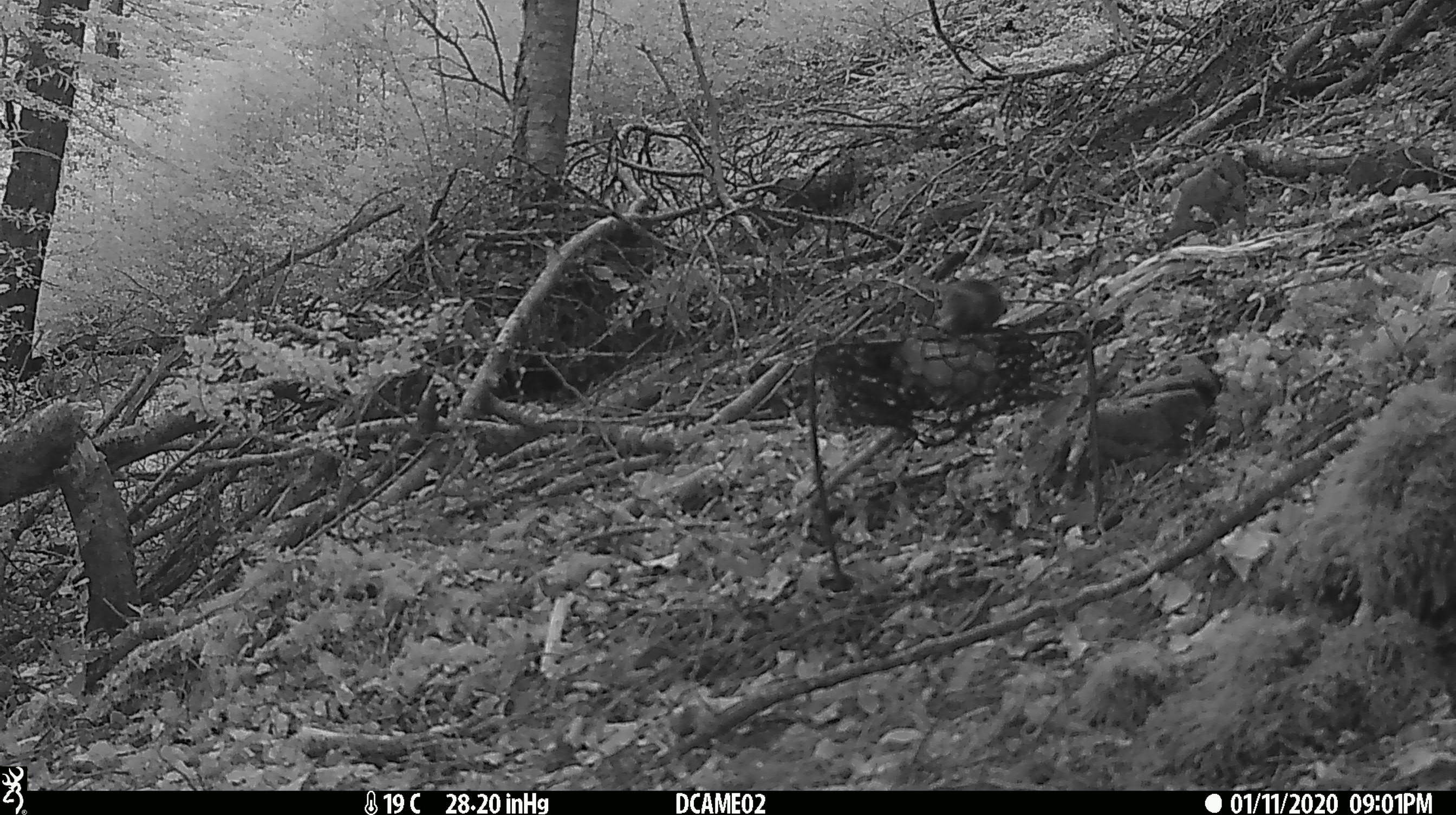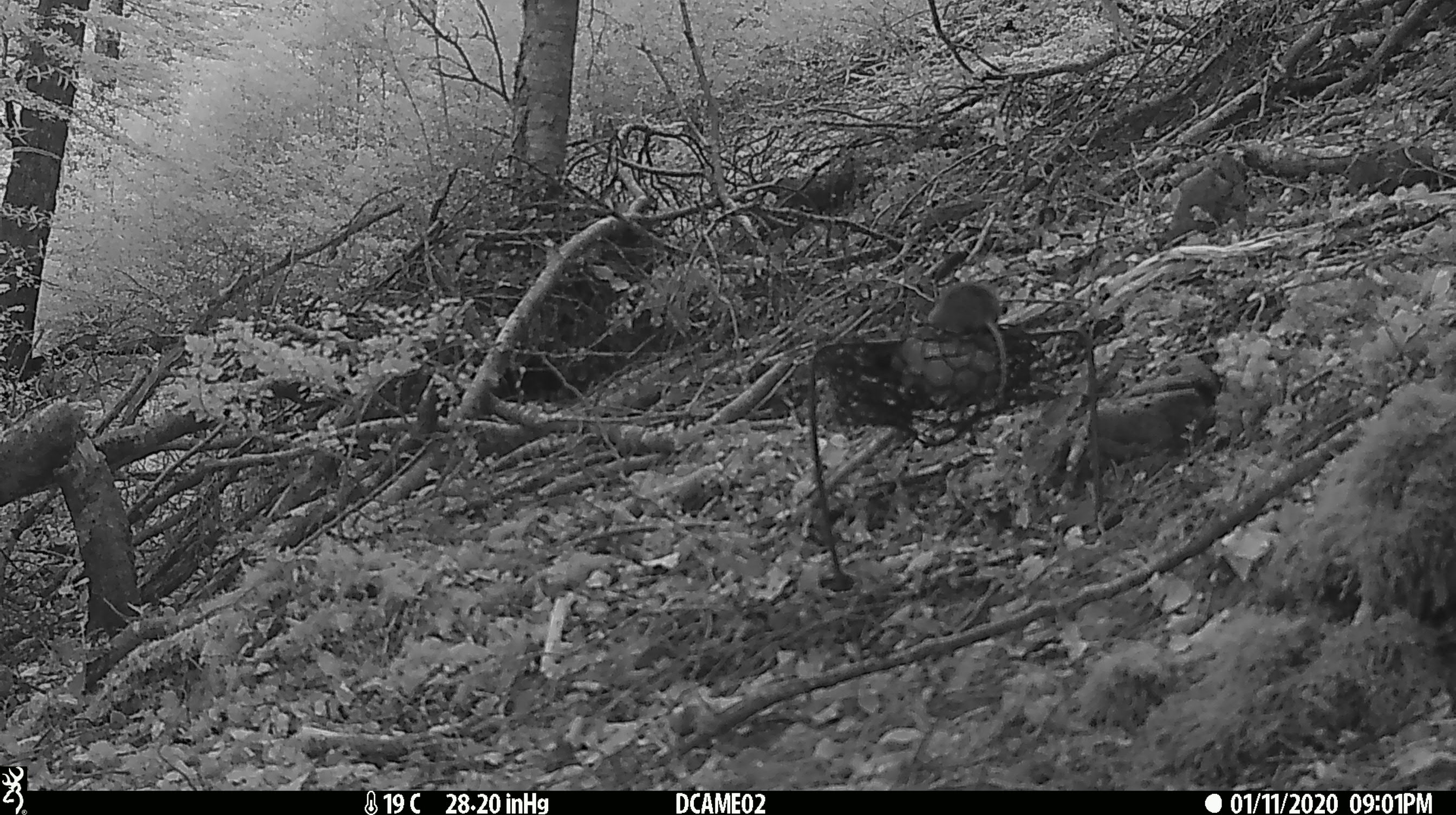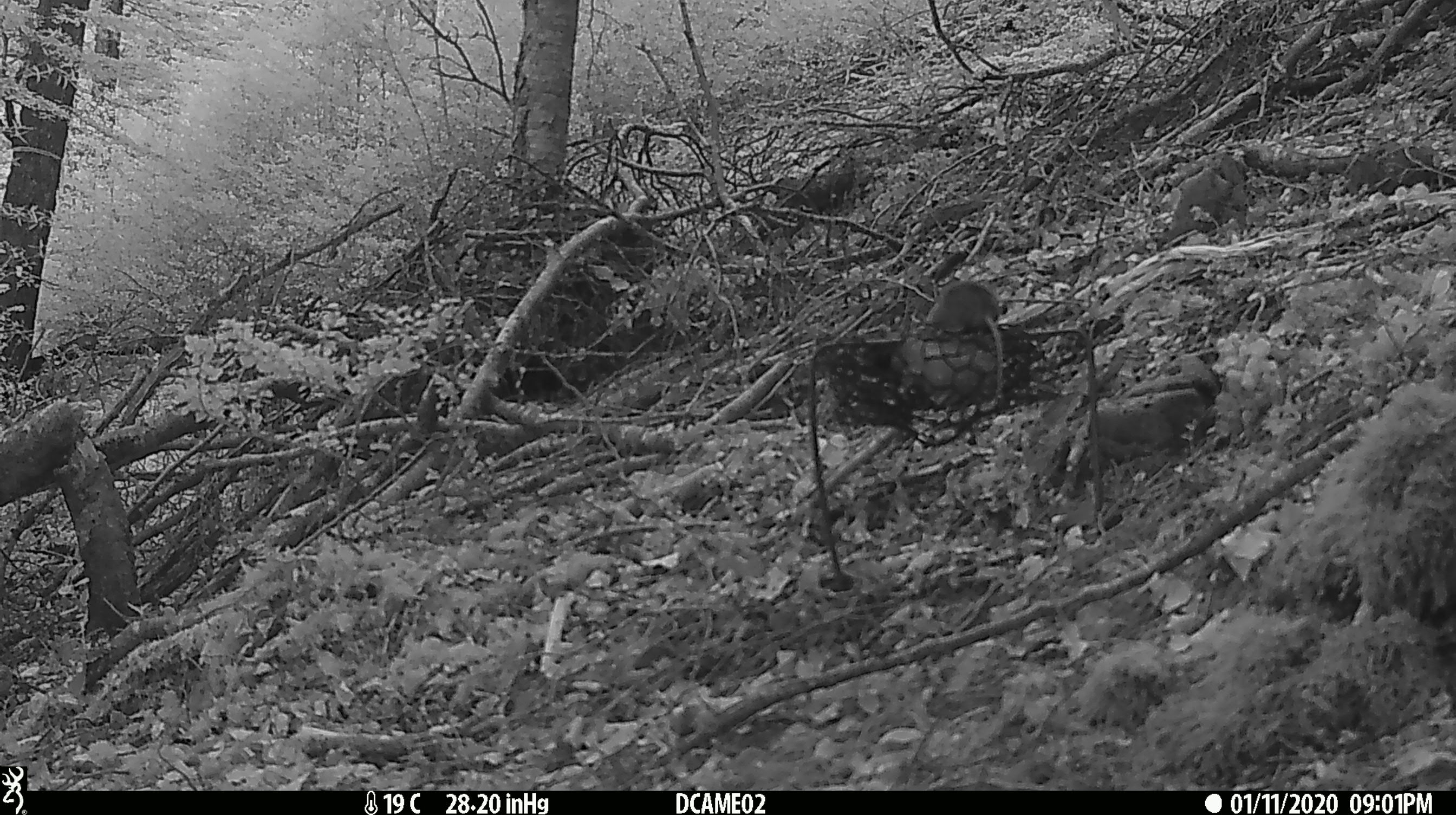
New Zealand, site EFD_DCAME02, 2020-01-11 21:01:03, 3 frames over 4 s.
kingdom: Animalia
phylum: Chordata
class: Mammalia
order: Rodentia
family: Muridae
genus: Mus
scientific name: Mus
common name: mouse